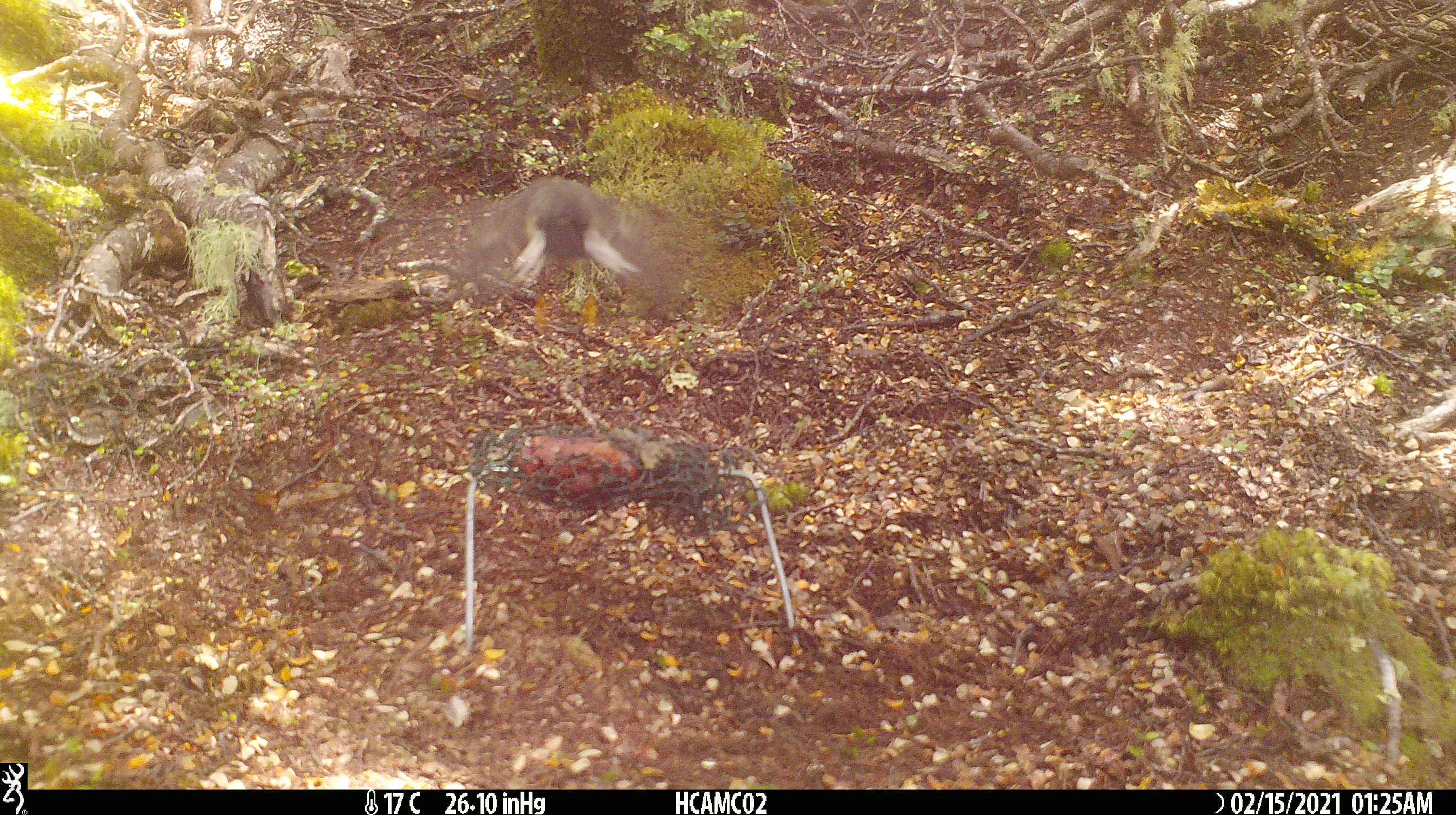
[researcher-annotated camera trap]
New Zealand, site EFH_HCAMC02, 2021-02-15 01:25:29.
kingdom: Animalia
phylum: Chordata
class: Aves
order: Passeriformes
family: Petroicidae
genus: Petroica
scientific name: Petroica macrocephala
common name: tomtit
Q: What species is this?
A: Tomtit (Petroica macrocephala).